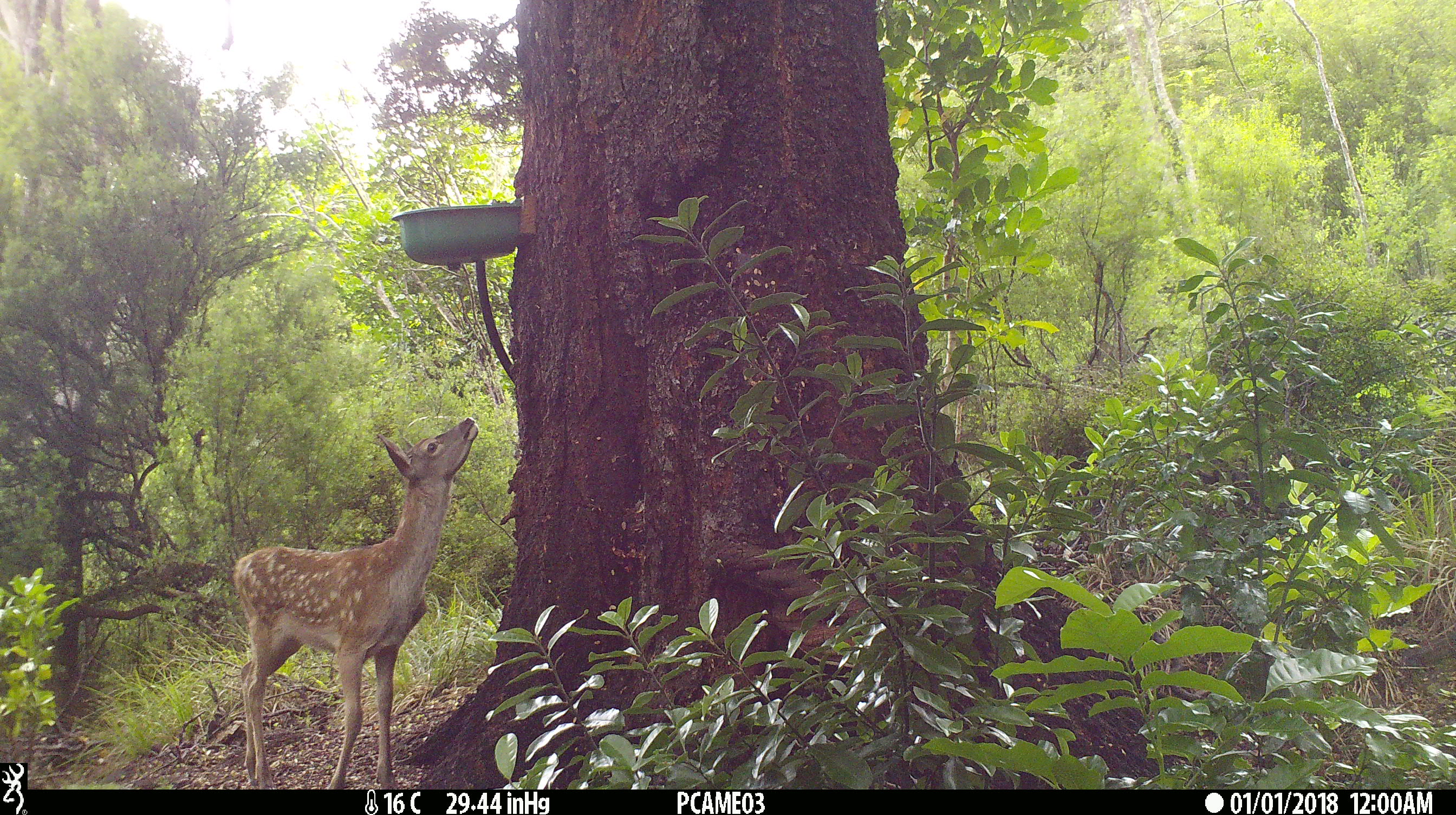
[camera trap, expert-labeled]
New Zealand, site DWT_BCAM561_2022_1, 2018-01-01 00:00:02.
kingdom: Animalia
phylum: Chordata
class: Mammalia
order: Artiodactyla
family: Cervidae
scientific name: Cervidae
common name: deer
Deer (Cervidae).